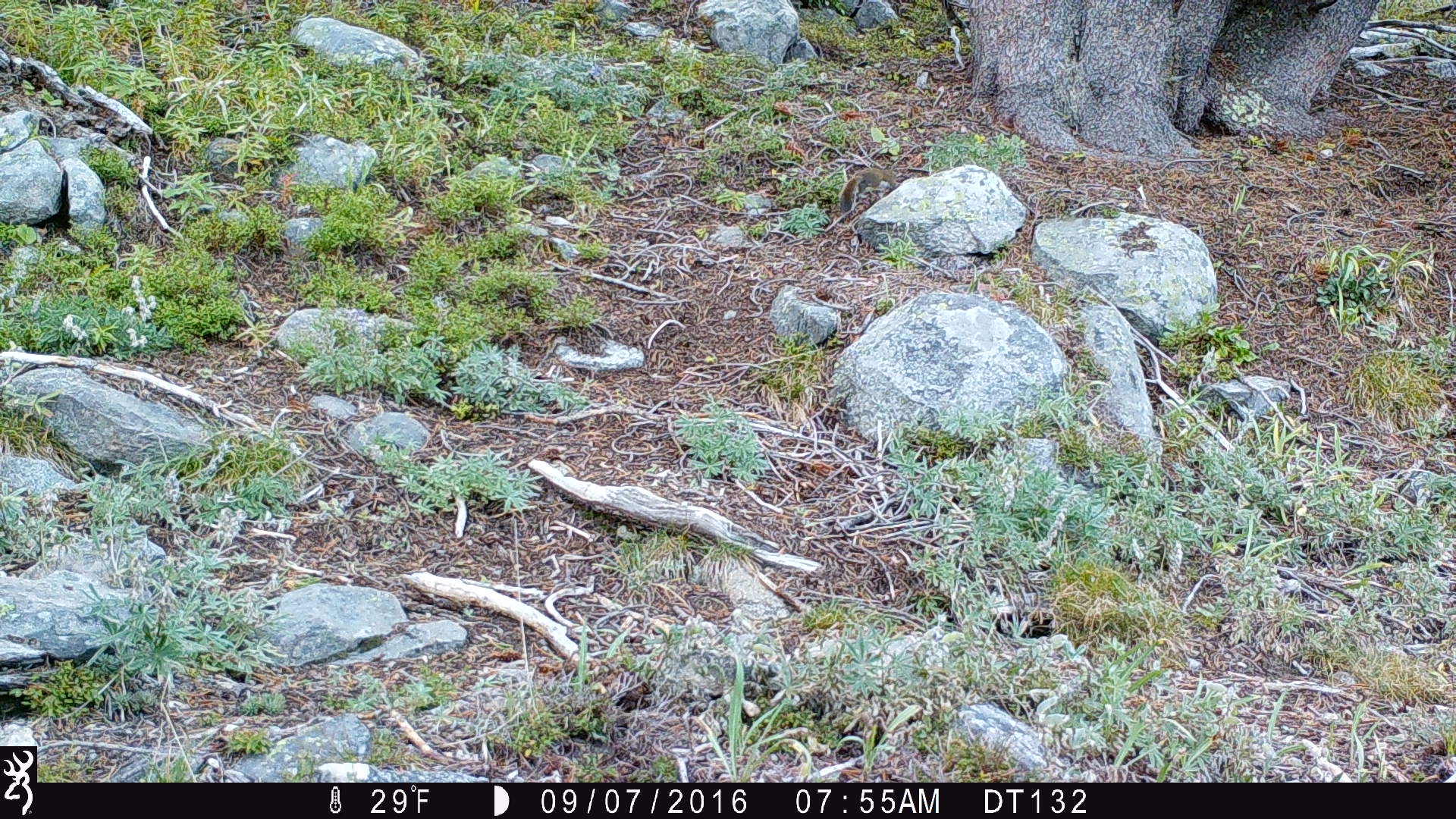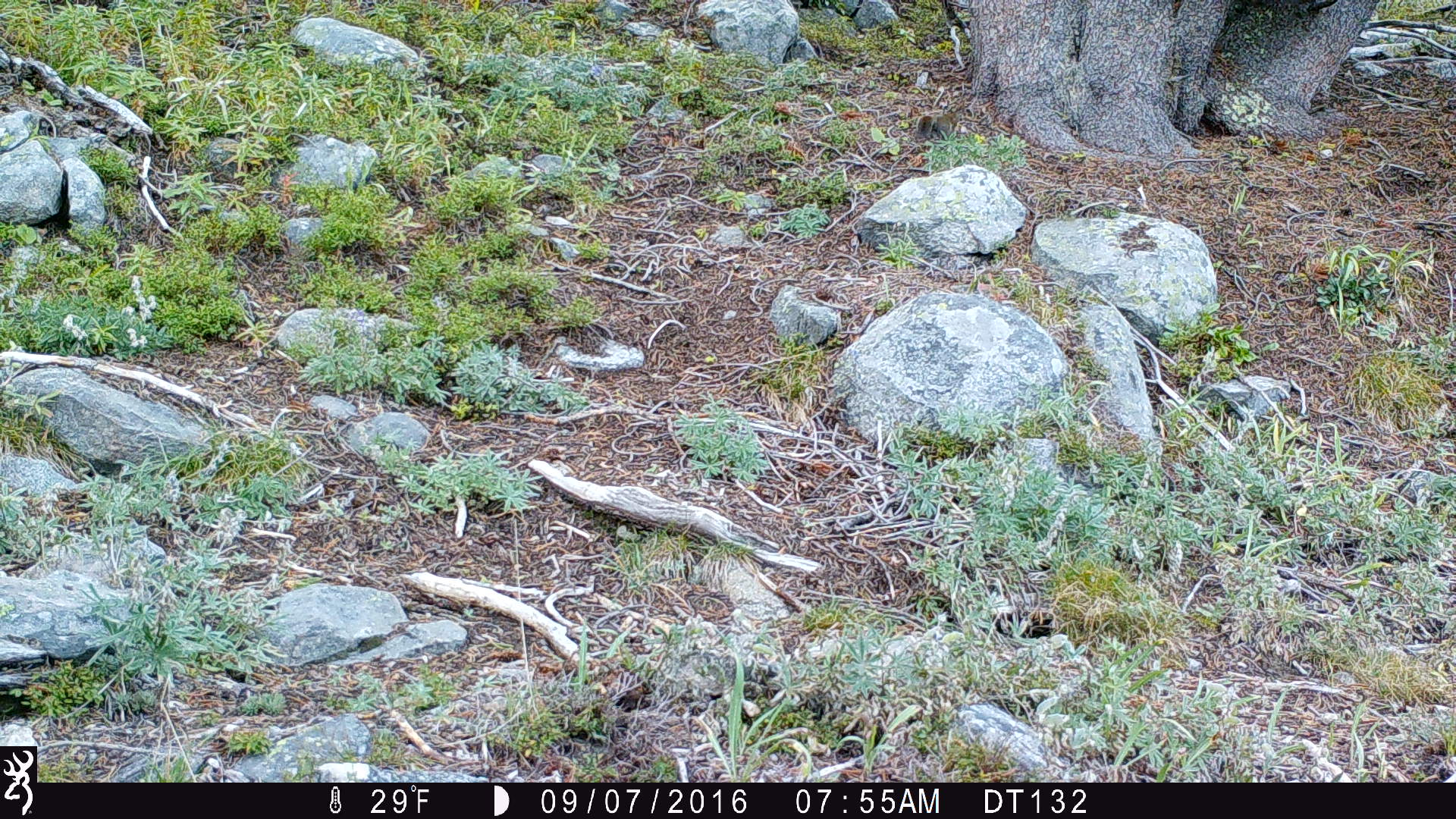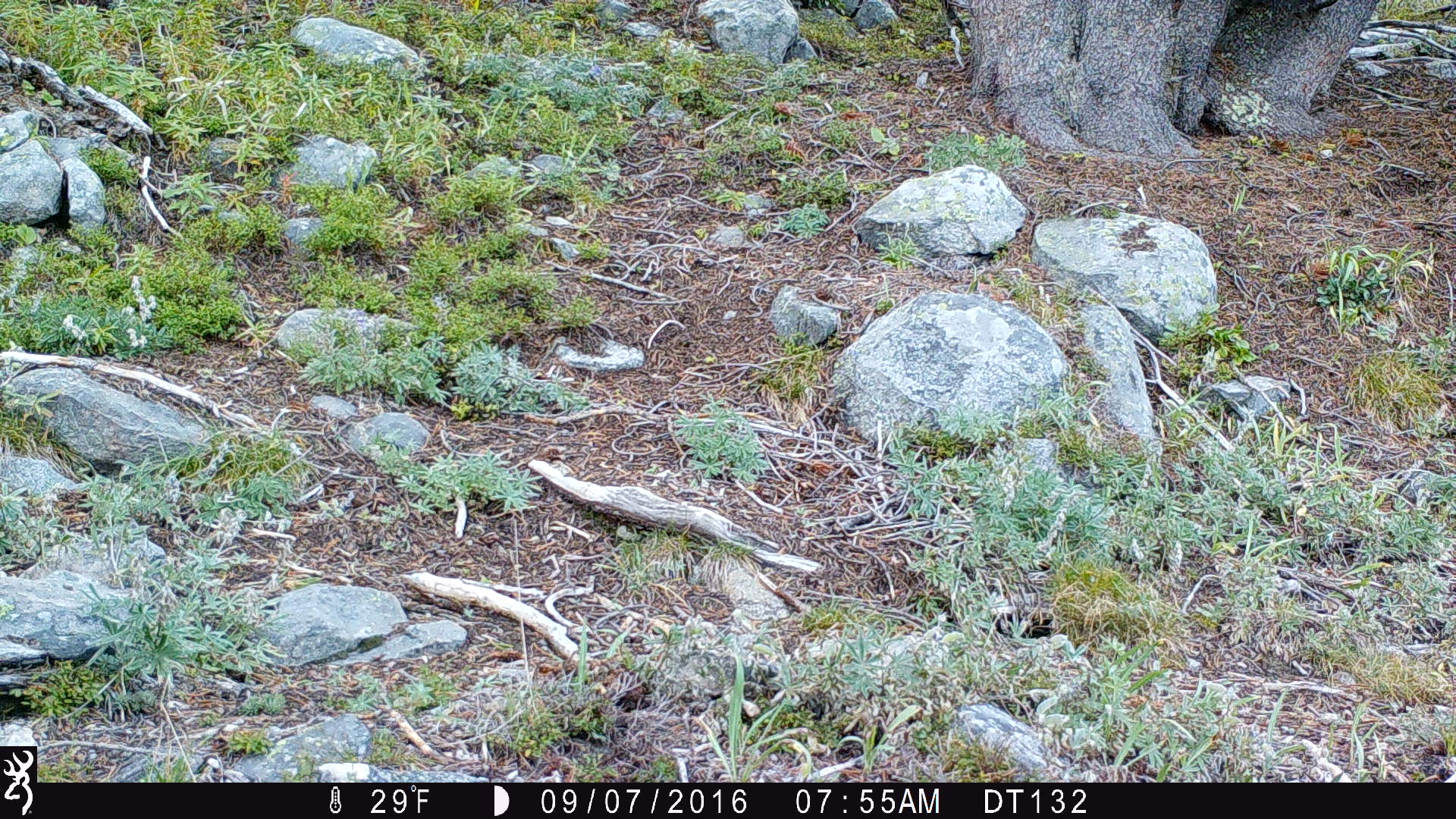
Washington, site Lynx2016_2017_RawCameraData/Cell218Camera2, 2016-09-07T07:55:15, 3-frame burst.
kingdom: Animalia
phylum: Chordata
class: Mammalia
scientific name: Mammalia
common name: small mammal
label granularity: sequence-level